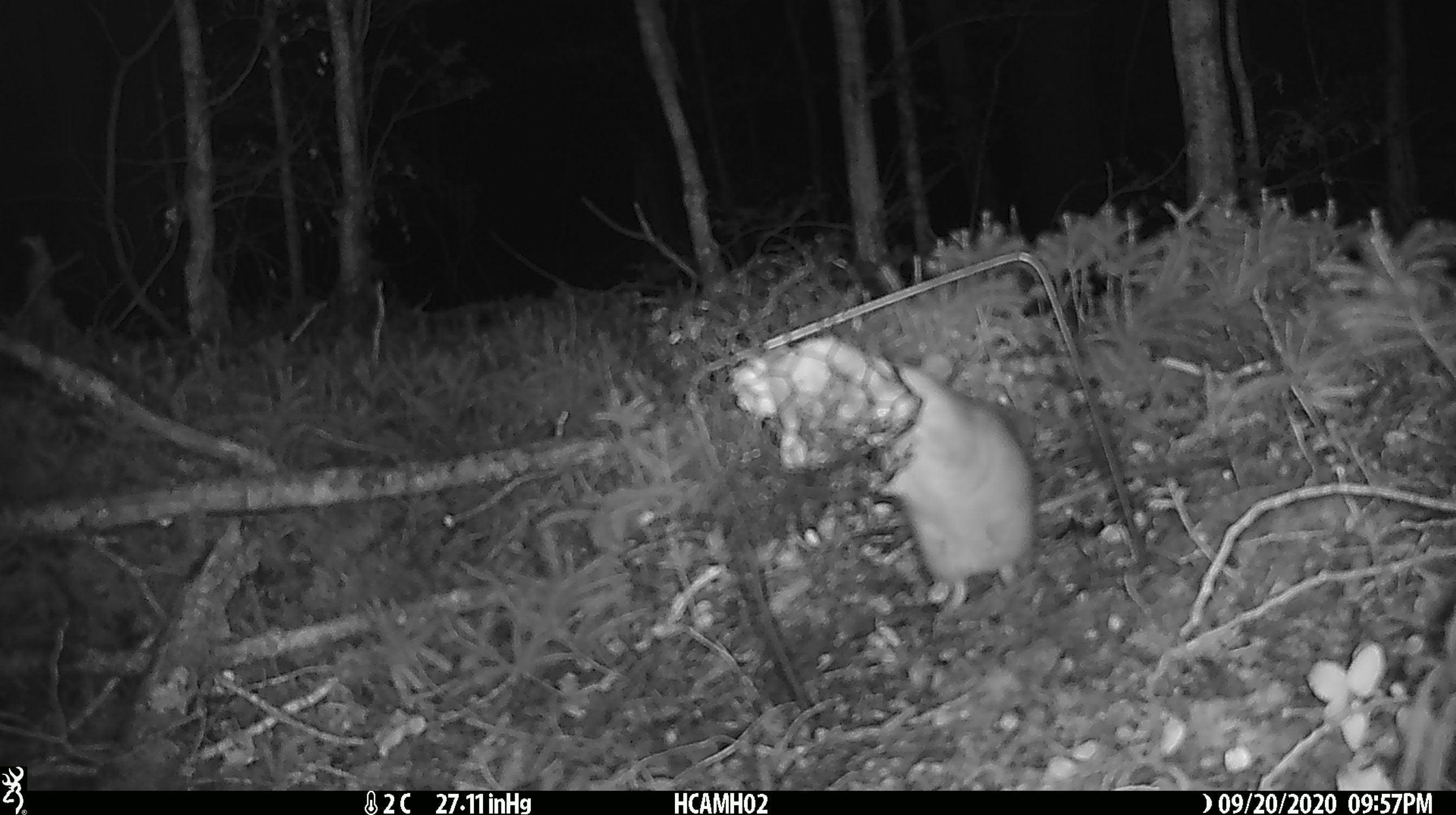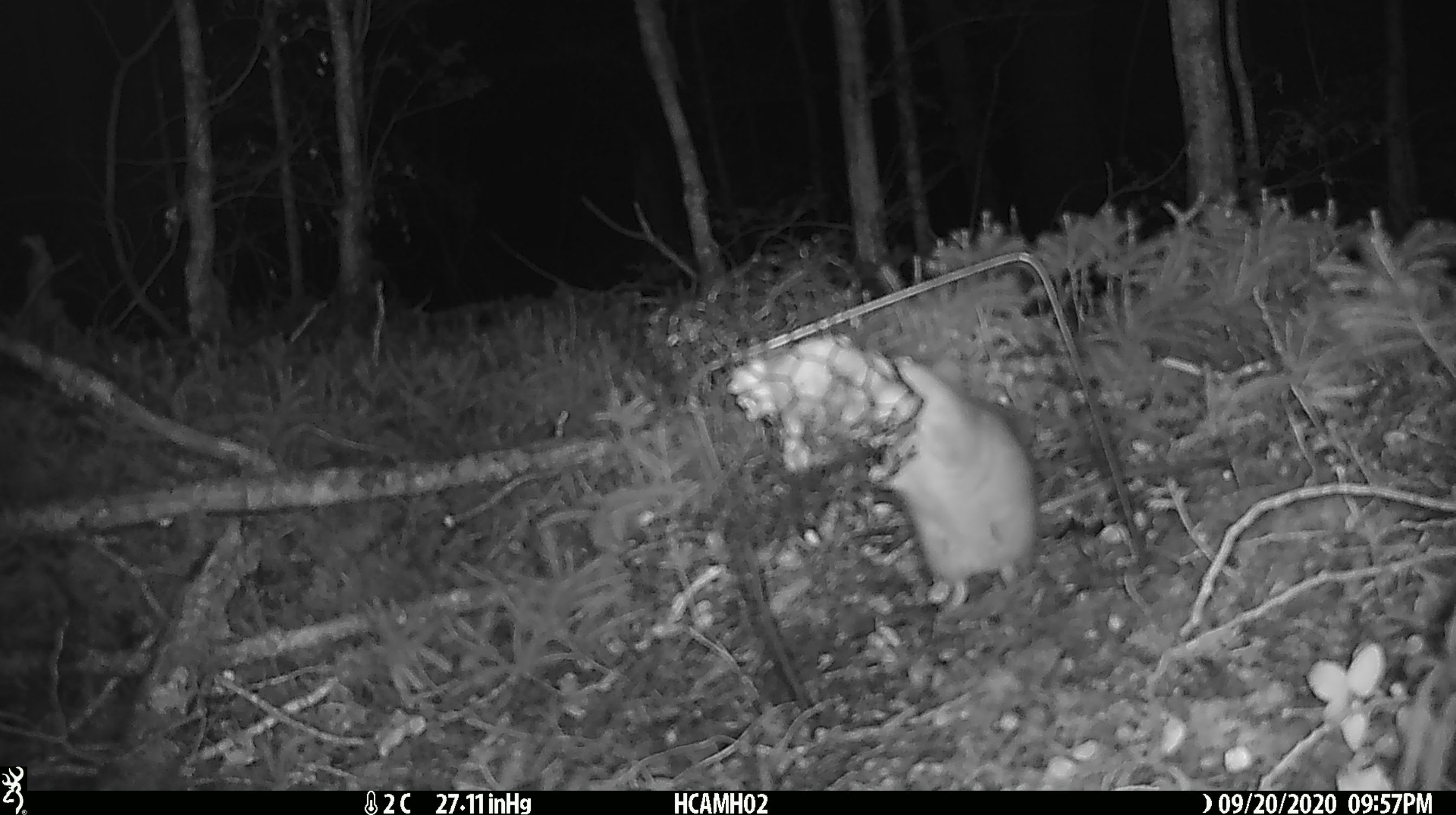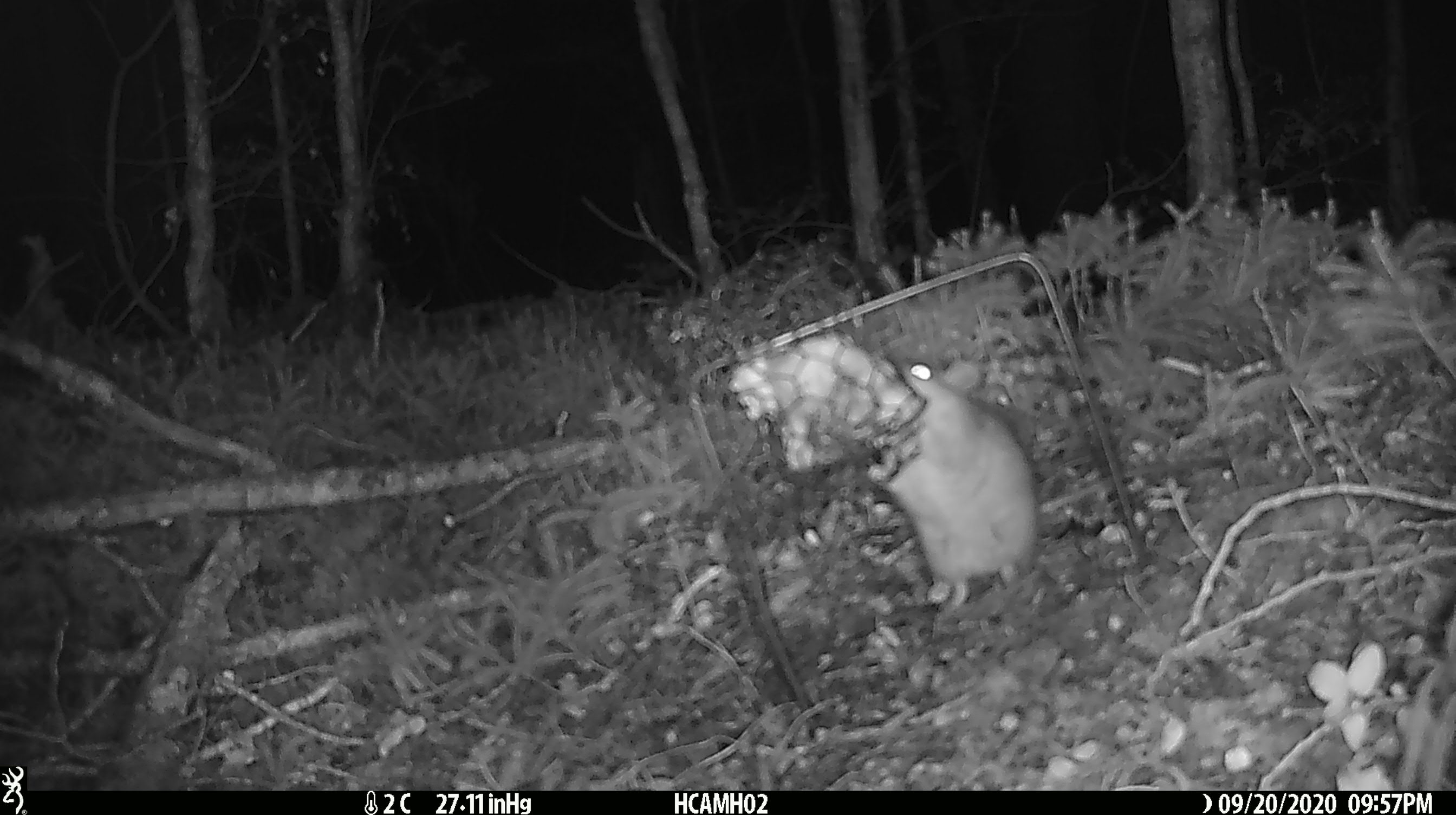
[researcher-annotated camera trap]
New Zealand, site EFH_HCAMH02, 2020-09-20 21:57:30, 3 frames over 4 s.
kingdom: Animalia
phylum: Chordata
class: Mammalia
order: Rodentia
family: Muridae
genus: Rattus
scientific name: Rattus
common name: rat